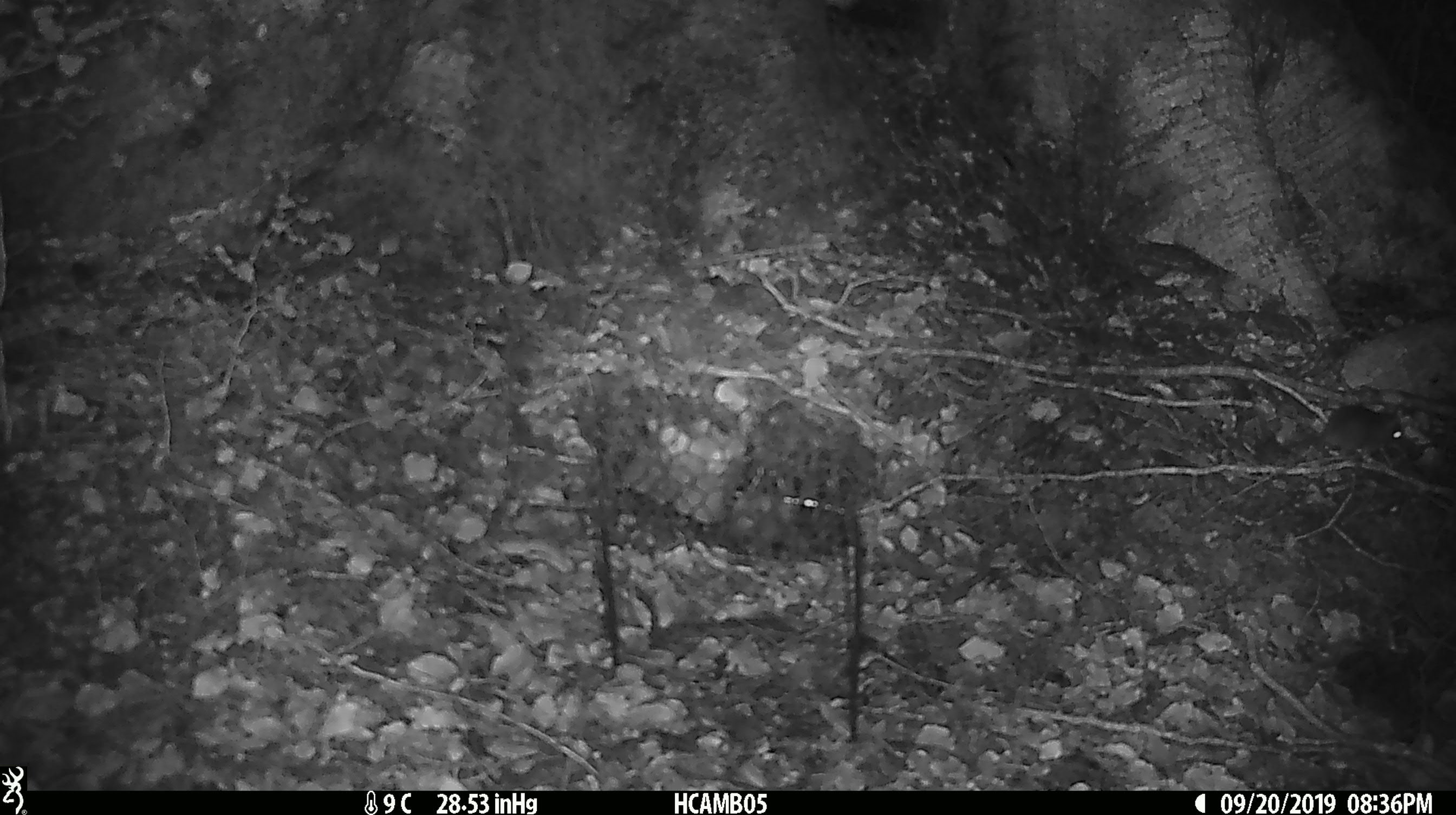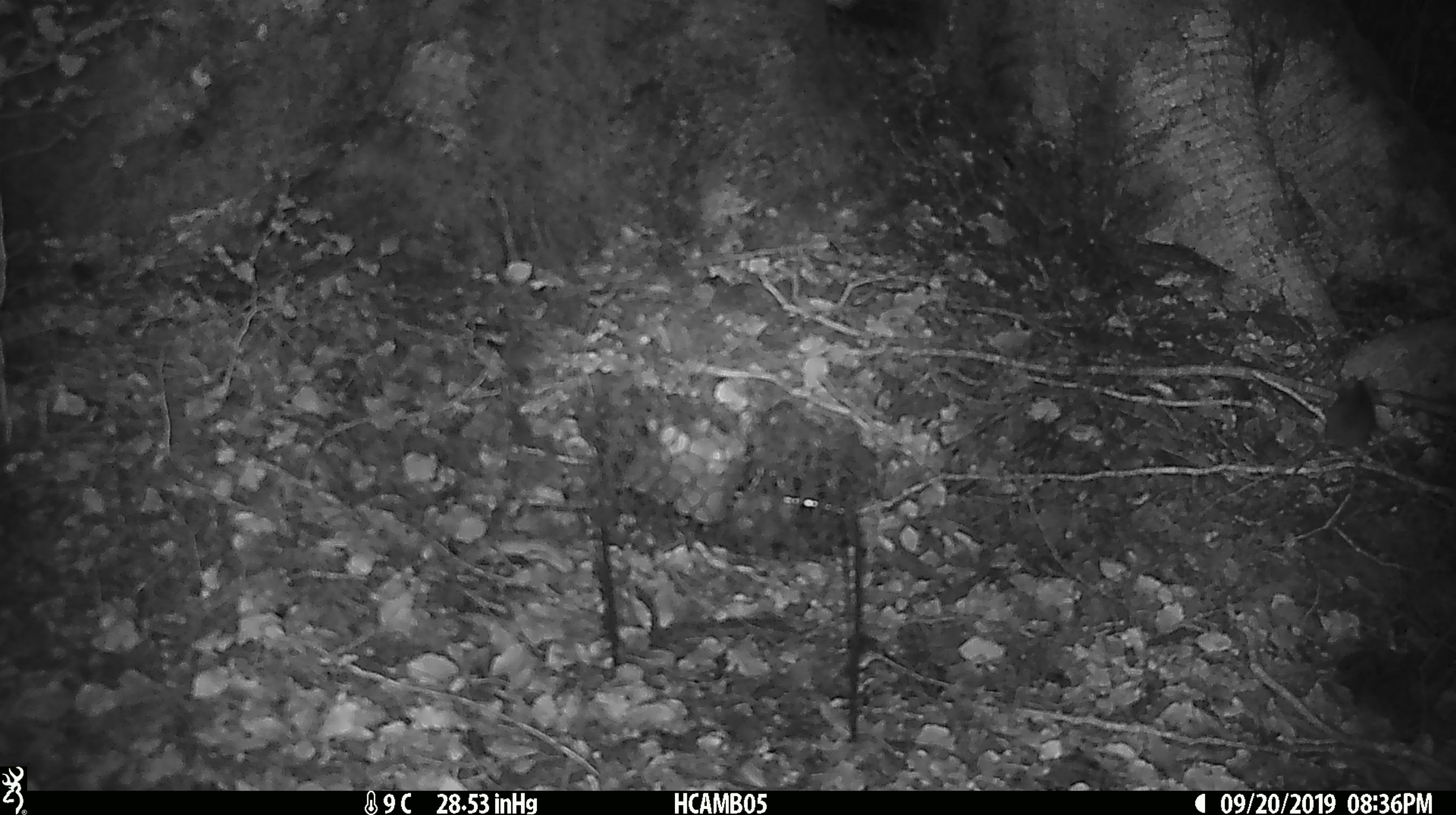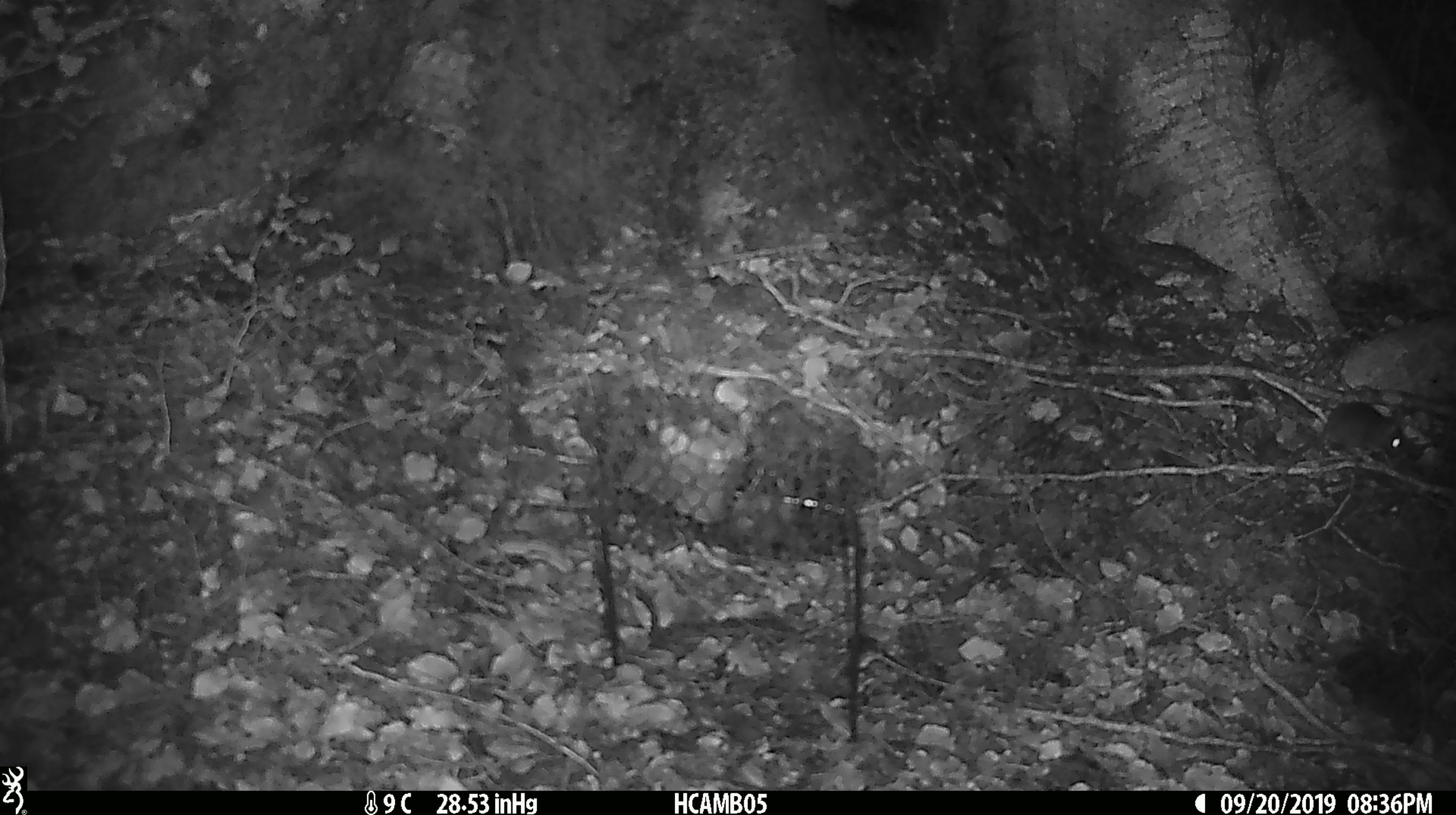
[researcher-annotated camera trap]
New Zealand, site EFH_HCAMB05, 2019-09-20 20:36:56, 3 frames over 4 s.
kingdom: Animalia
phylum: Chordata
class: Mammalia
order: Rodentia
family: Muridae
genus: Mus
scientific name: Mus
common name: mouse